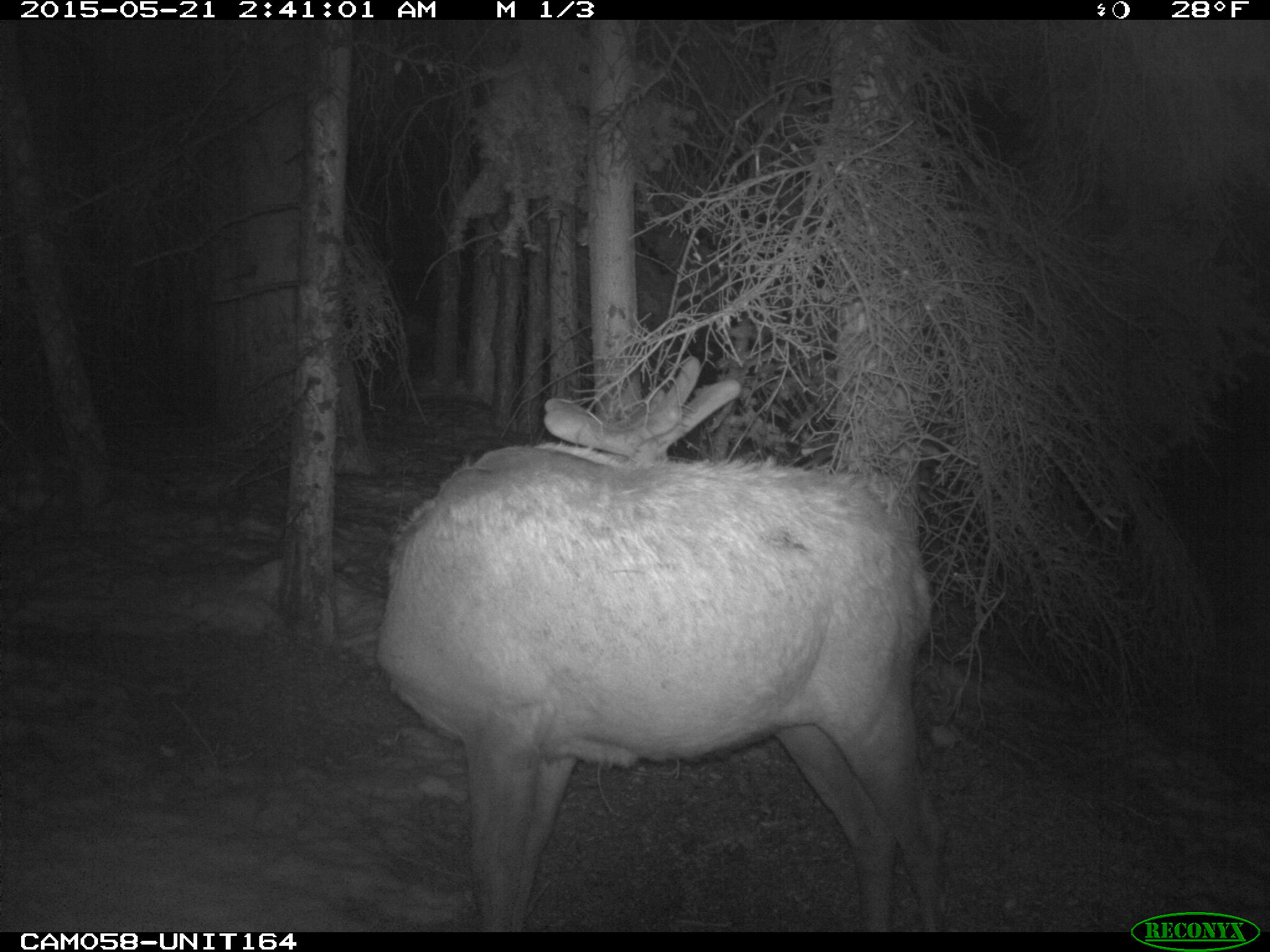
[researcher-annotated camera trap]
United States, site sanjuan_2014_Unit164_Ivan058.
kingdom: Animalia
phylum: Chordata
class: Mammalia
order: Artiodactyla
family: Cervidae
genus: Cervus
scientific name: Cervus elaphus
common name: red deer